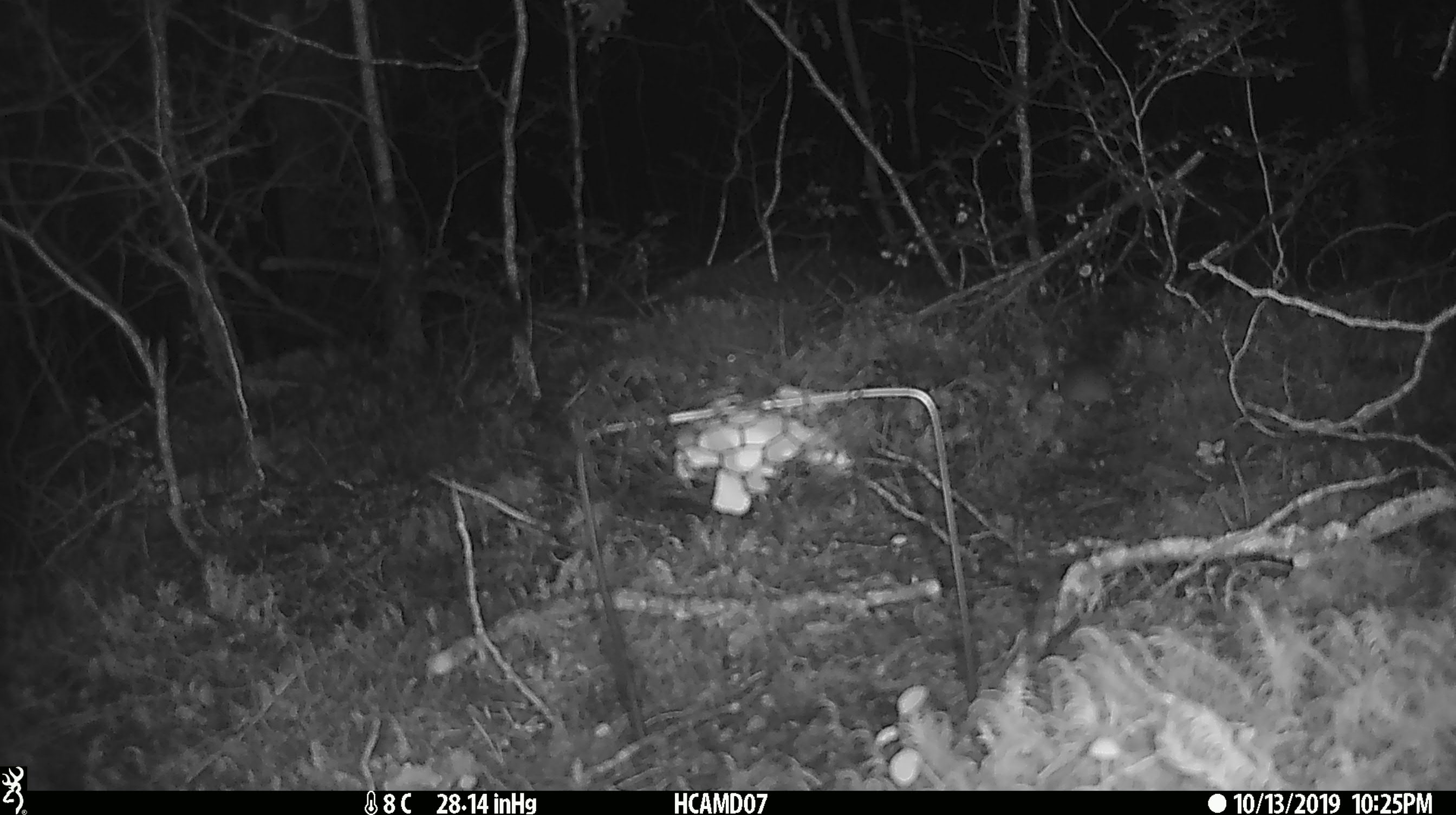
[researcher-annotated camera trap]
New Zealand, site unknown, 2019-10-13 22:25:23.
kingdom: Animalia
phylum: Chordata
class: Mammalia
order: Rodentia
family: Muridae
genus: Mus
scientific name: Mus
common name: mouse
Mouse (Mus).